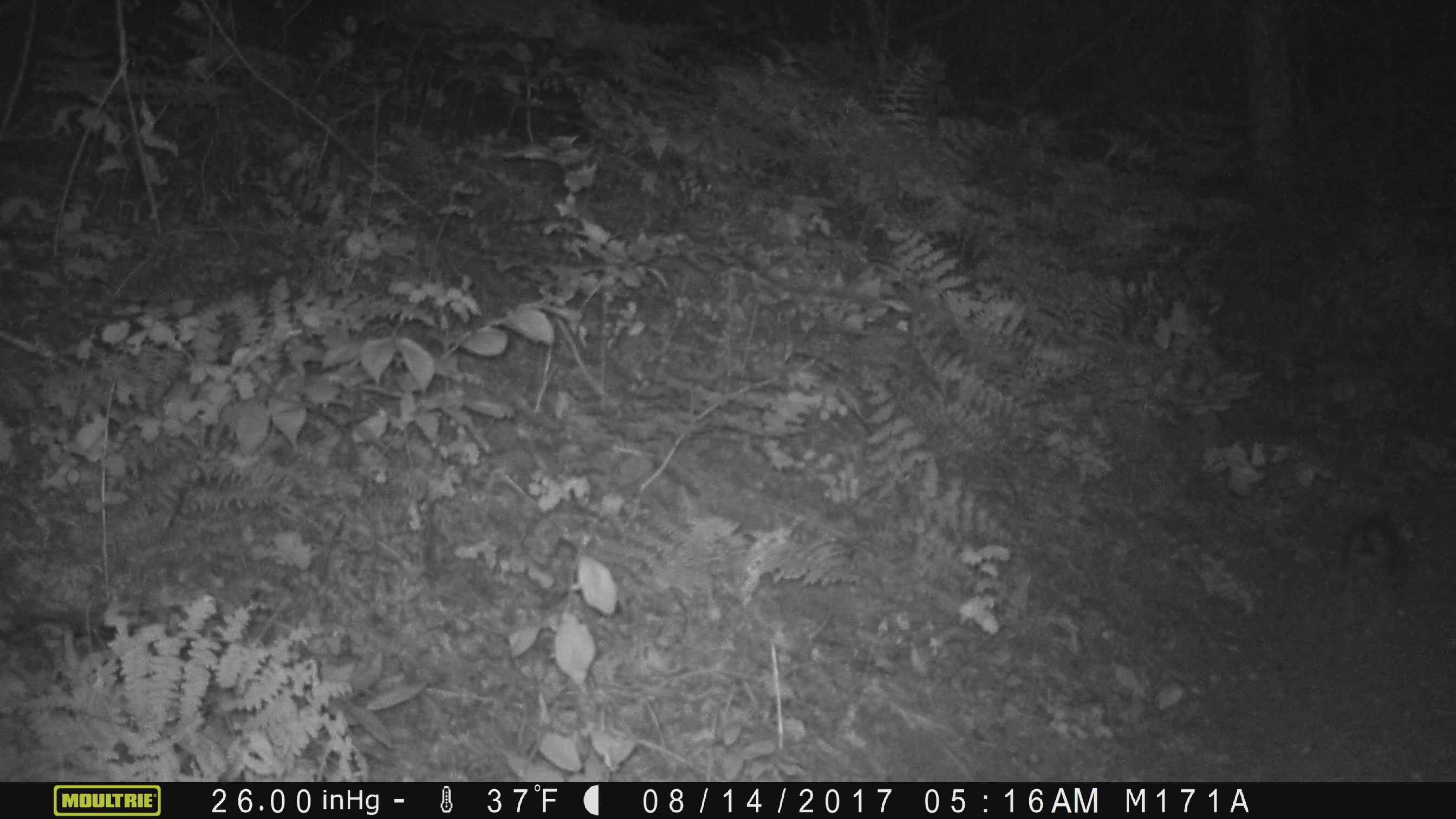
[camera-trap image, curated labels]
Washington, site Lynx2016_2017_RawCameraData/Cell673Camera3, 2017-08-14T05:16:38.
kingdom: Animalia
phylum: Chordata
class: Mammalia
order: Lagomorpha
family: Leporidae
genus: Lepus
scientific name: Lepus americanus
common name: snowshoe hare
Lepus americanus (snowshoe hare). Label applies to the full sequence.